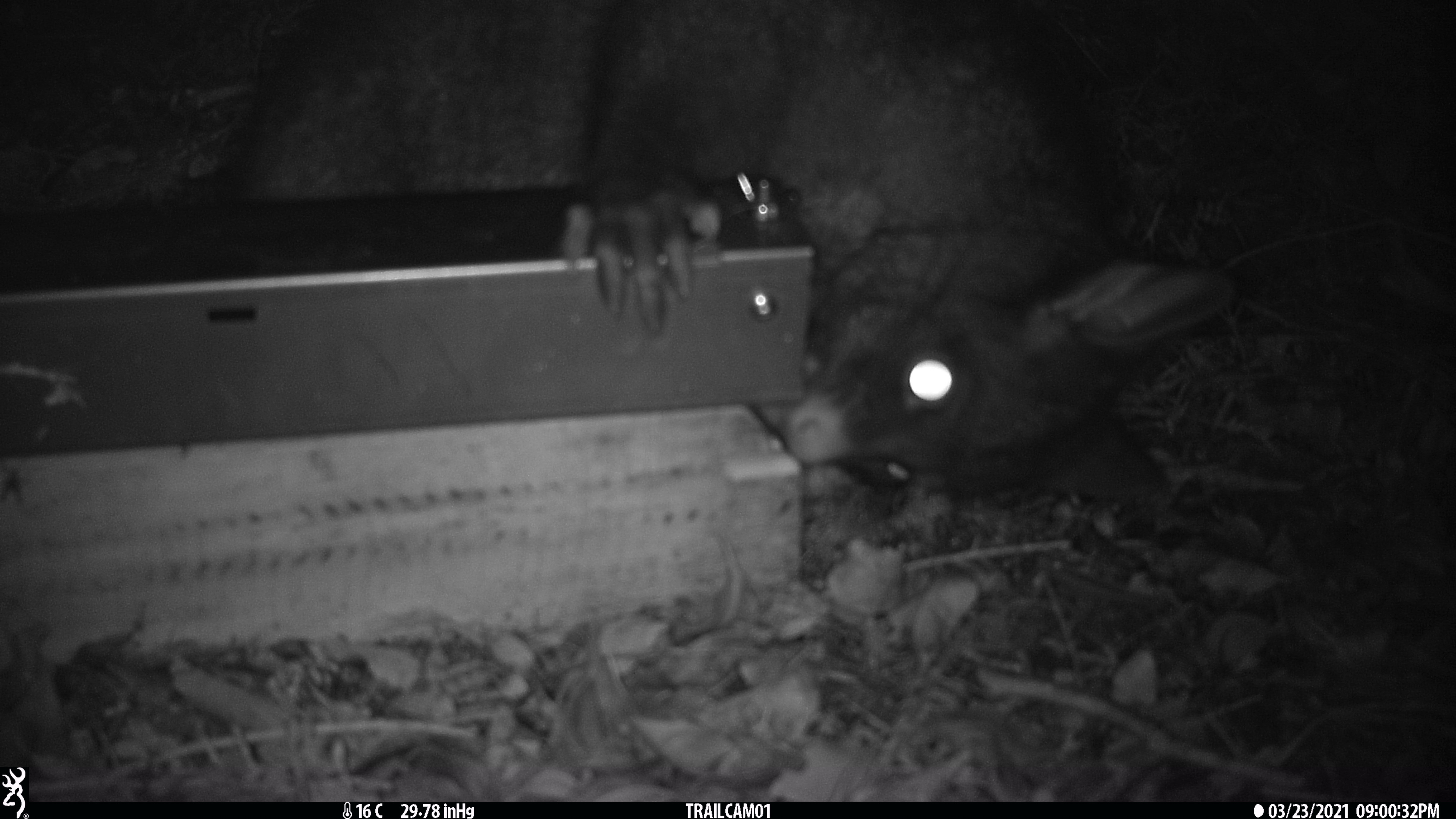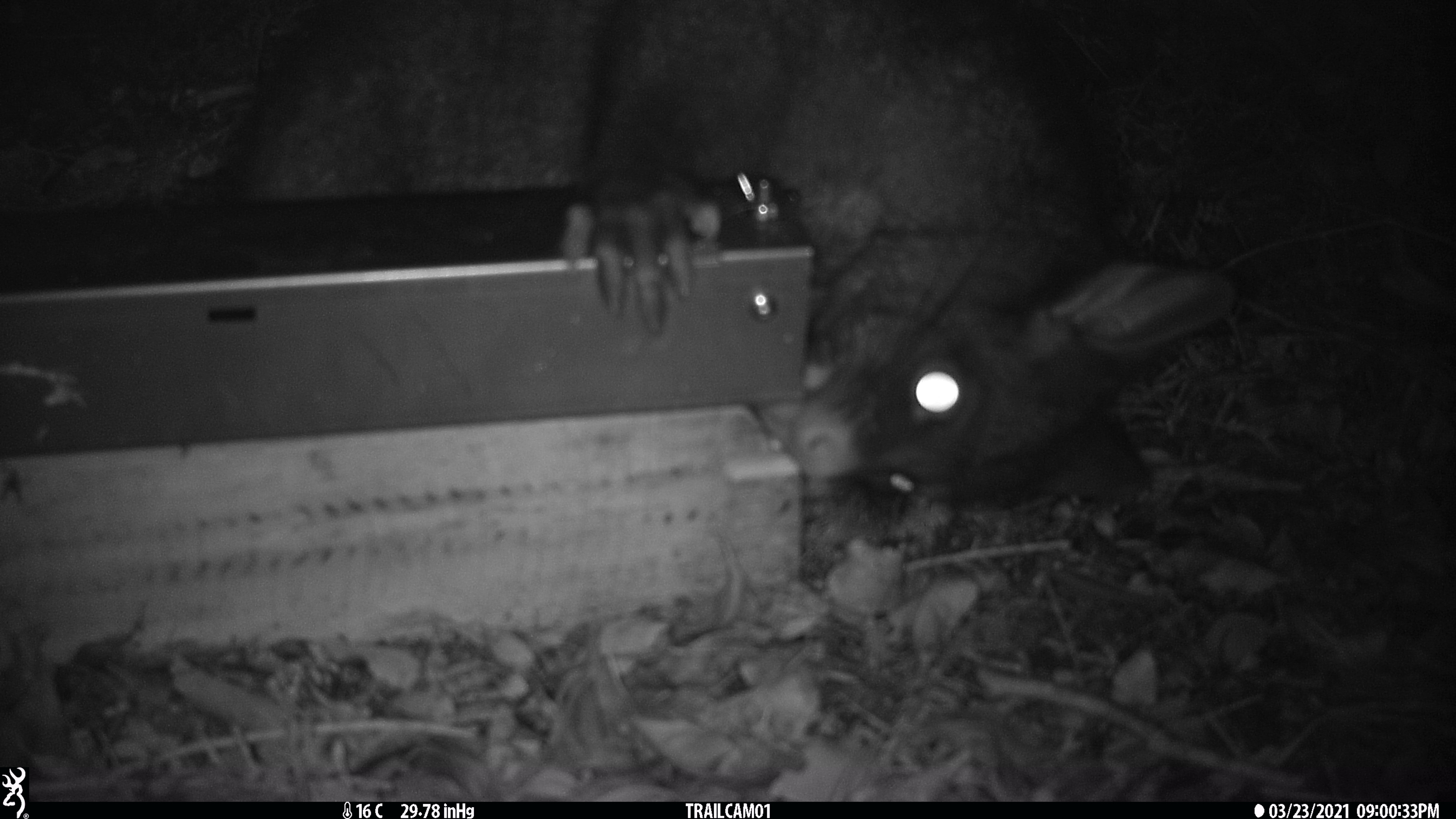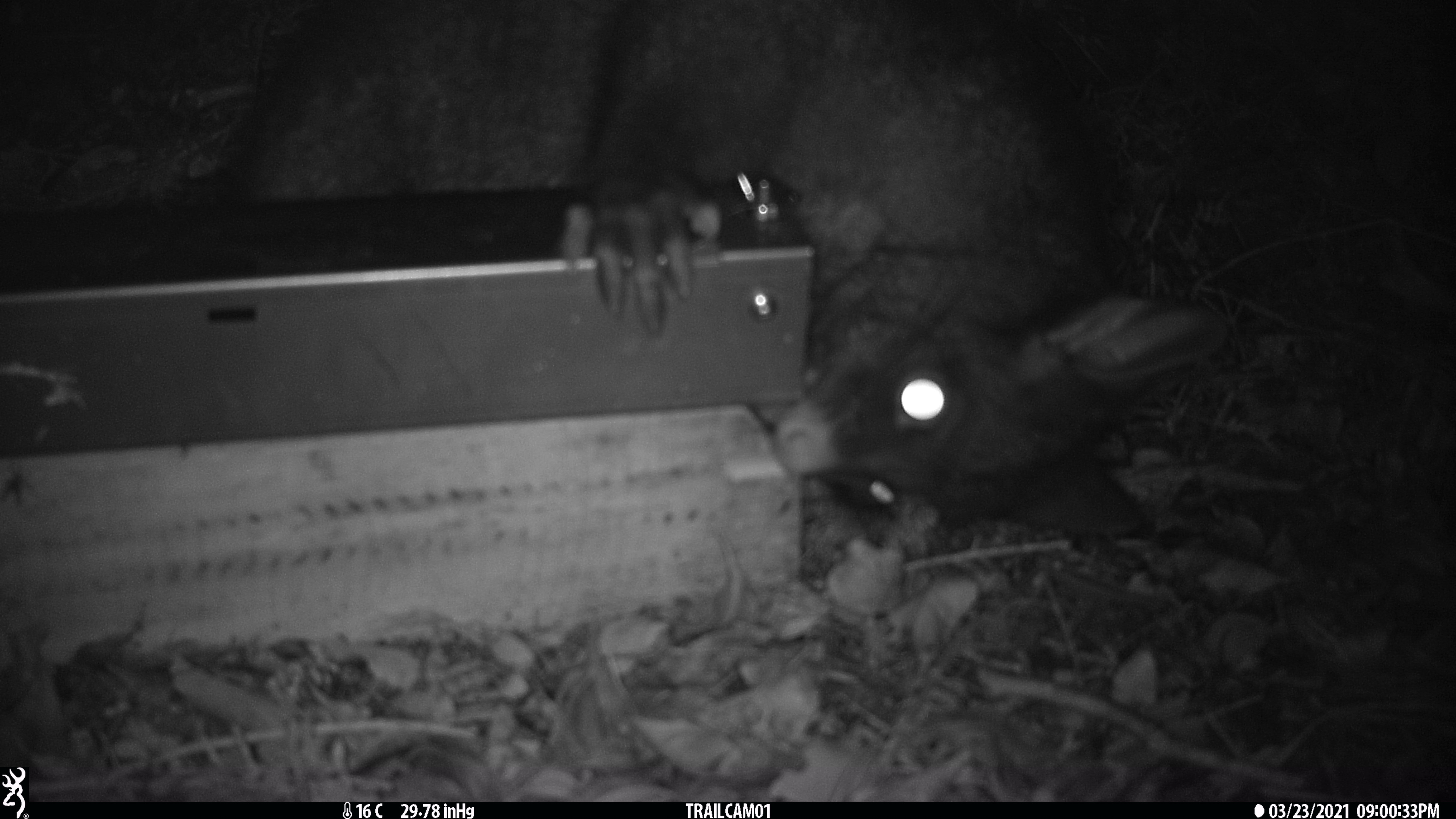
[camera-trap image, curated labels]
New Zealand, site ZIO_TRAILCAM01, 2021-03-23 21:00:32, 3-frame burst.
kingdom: Animalia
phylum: Chordata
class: Mammalia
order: Diprotodontia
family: Phalangeridae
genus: Trichosurus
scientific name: Trichosurus vulpecula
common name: common brushtail possum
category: possum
Possum (common brushtail possum) (Trichosurus vulpecula).